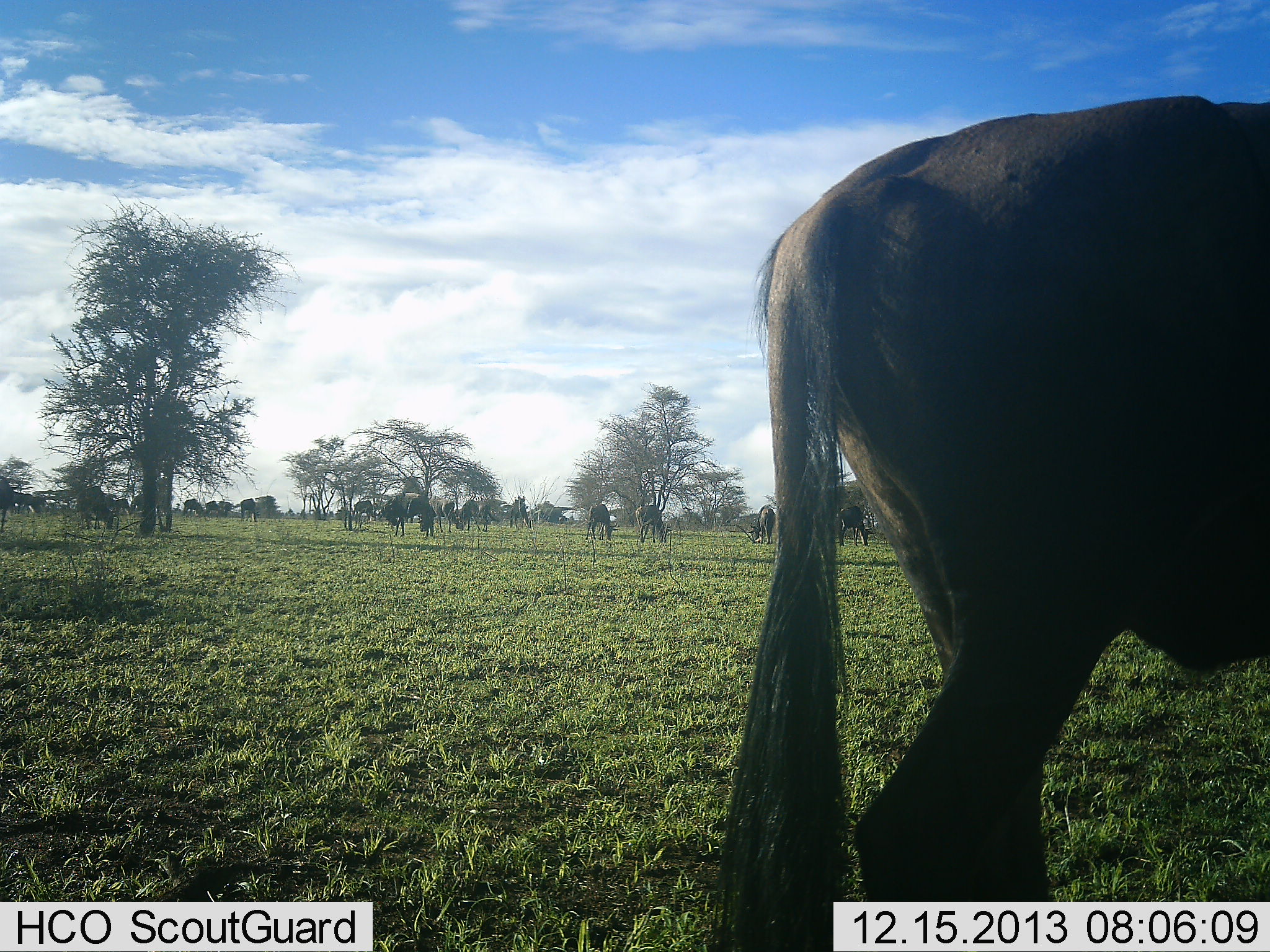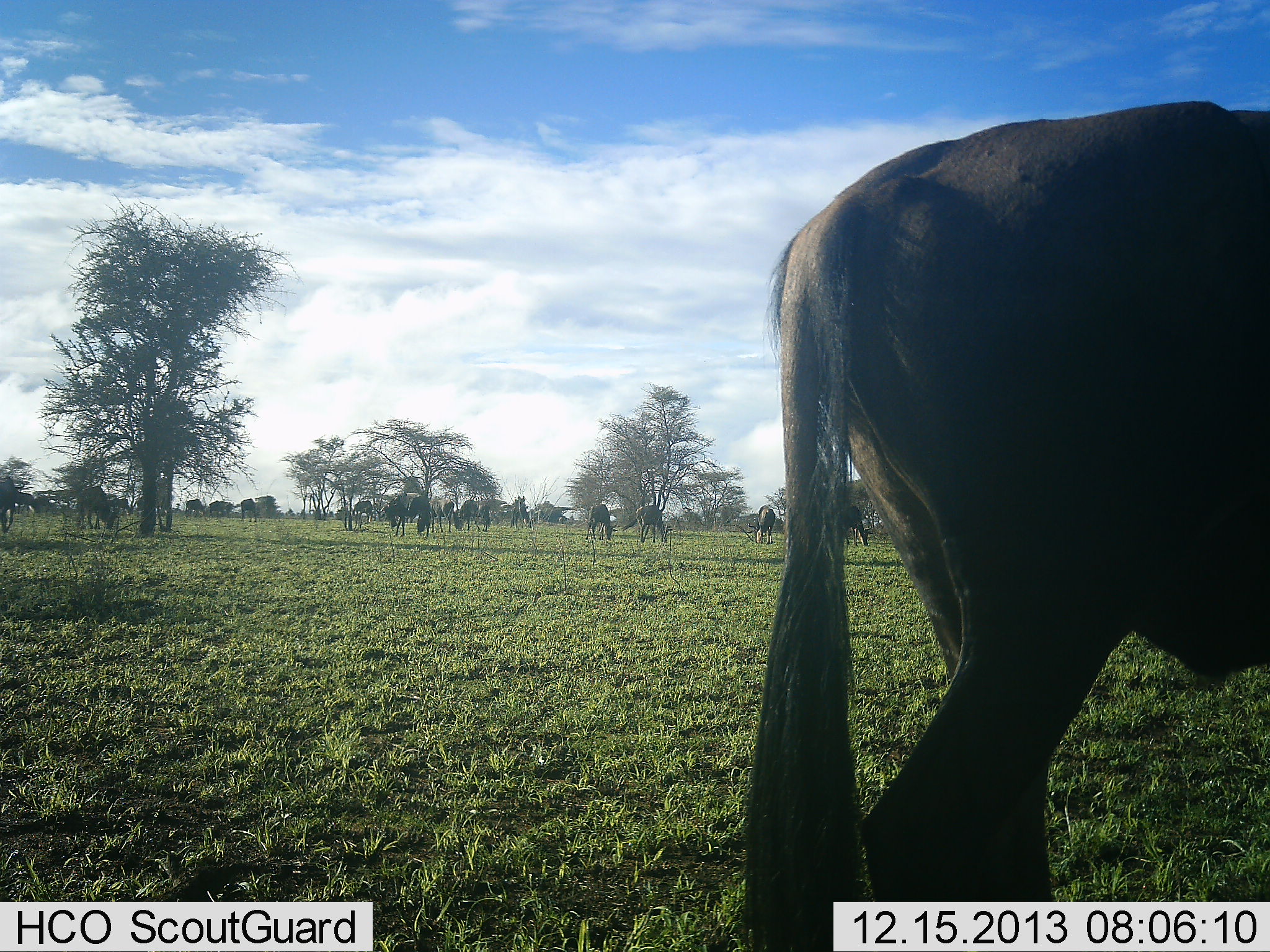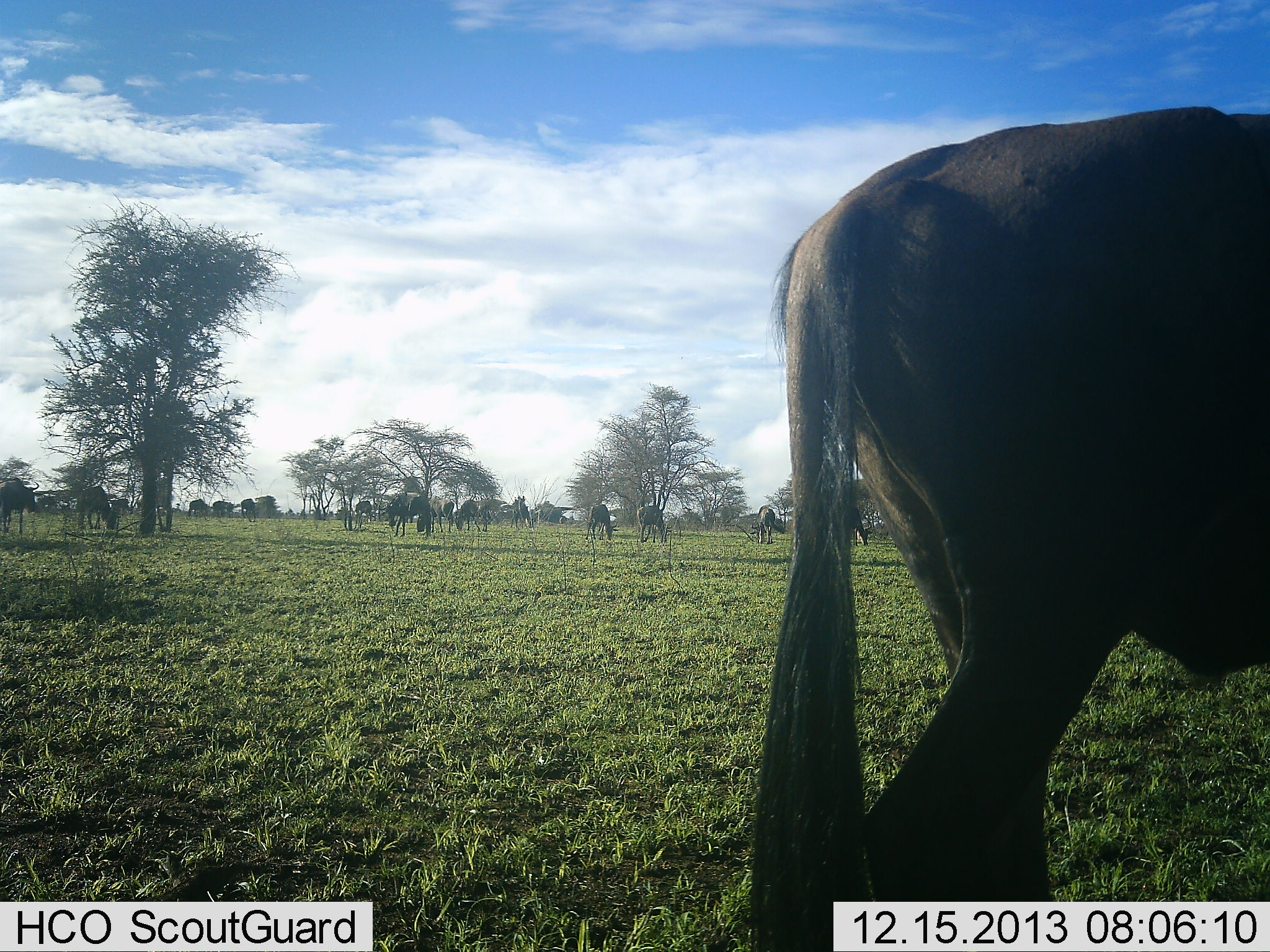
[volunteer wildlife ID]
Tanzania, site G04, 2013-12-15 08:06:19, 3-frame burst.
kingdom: Animalia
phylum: Chordata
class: Mammalia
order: Artiodactyla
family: Bovidae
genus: Connochaetes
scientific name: Connochaetes taurinus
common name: blue wildebeest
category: wildebeest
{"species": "wildebeest (blue wildebeest) (Connochaetes taurinus)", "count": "11-50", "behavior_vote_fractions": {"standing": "50%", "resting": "10%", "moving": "30%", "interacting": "0%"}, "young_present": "0%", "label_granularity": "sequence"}